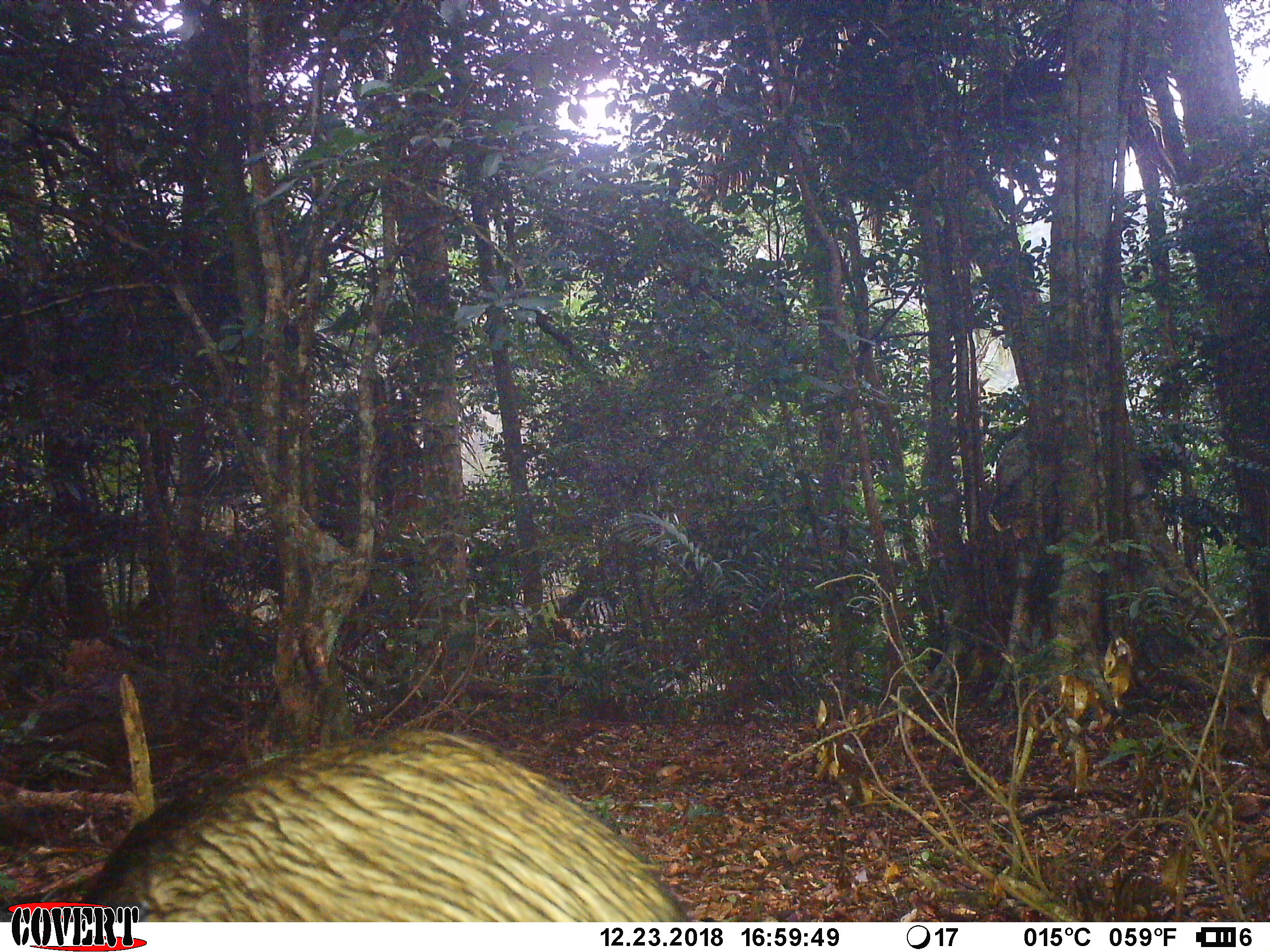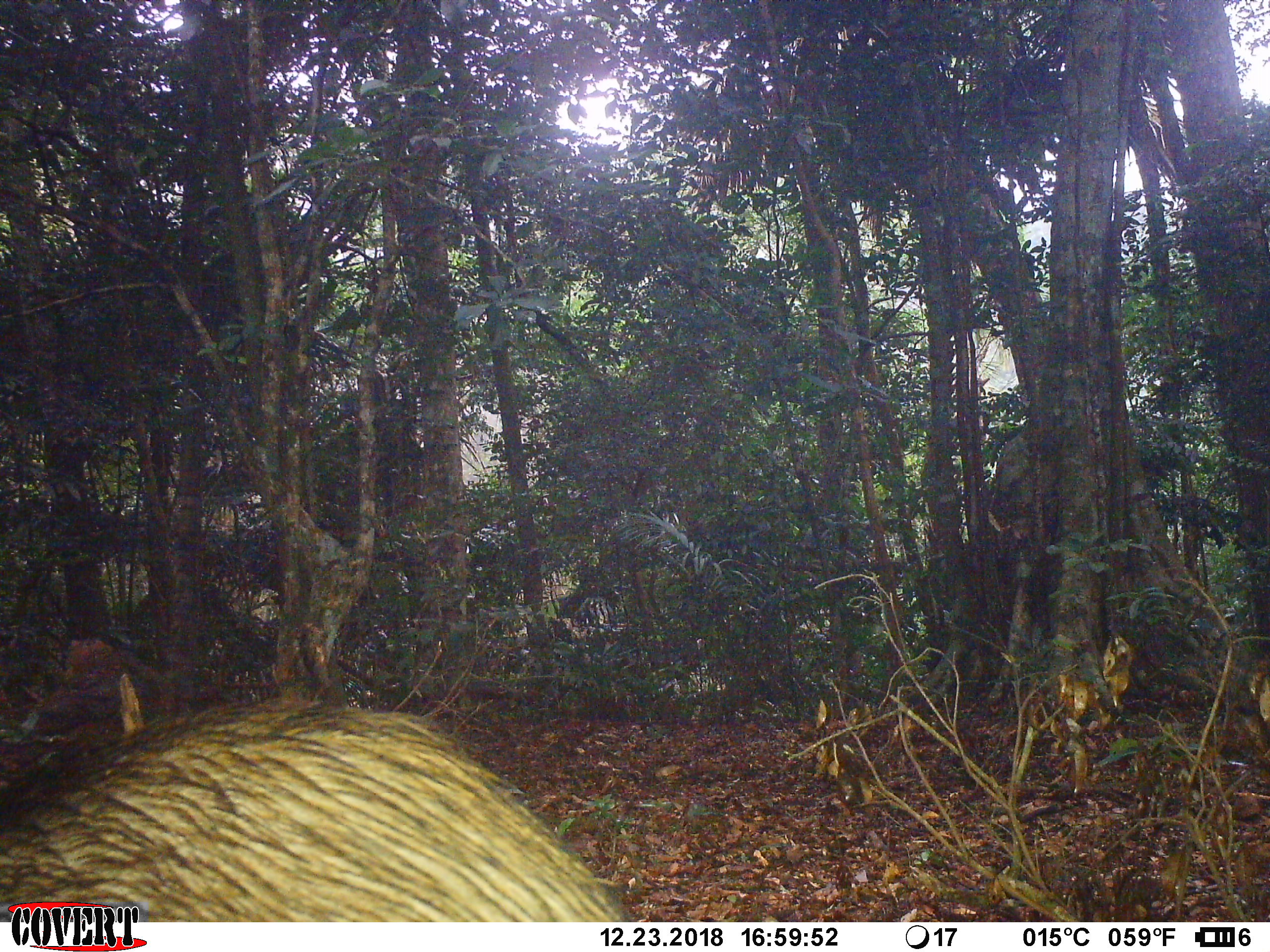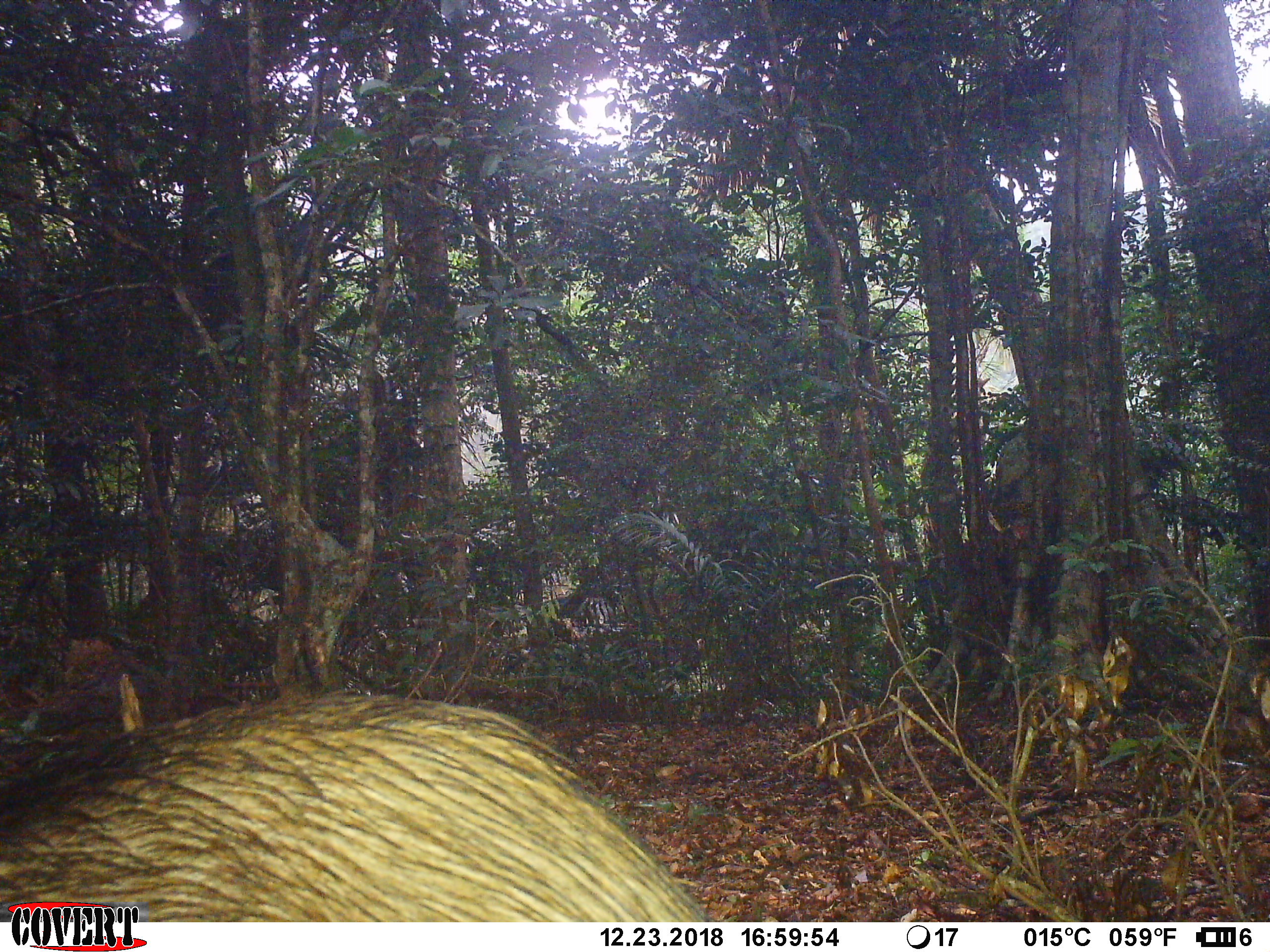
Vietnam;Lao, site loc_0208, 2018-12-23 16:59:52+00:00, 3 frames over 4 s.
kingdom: Animalia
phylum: Chordata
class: Mammalia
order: Artiodactyla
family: Suidae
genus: Sus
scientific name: Sus scrofa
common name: eurasian wild pig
Eurasian wild pig (Sus scrofa). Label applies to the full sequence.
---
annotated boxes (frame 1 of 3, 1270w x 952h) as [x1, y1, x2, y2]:
eurasian wild pig: [78, 725, 690, 921]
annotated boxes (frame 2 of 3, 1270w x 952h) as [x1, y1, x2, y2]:
eurasian wild pig: [0, 690, 633, 920]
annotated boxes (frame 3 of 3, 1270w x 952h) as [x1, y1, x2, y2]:
eurasian wild pig: [0, 680, 728, 923]